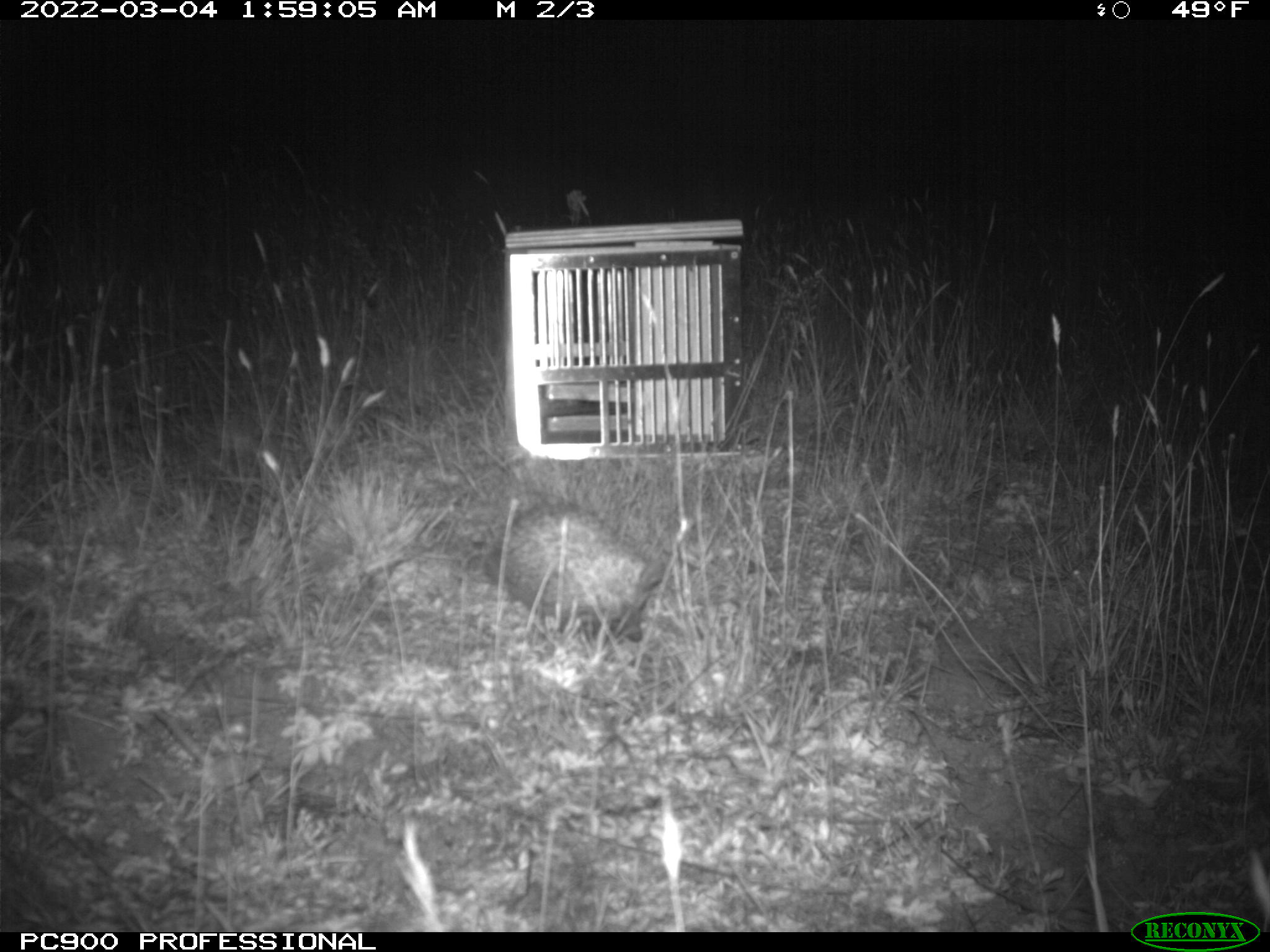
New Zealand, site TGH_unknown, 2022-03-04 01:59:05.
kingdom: Animalia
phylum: Chordata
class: Mammalia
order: Eulipotyphla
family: Erinaceidae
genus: Erinaceus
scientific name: Erinaceus europaeus europaeus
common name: european hedgehog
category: hedgehog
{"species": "hedgehog (european hedgehog) (Erinaceus europaeus europaeus)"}